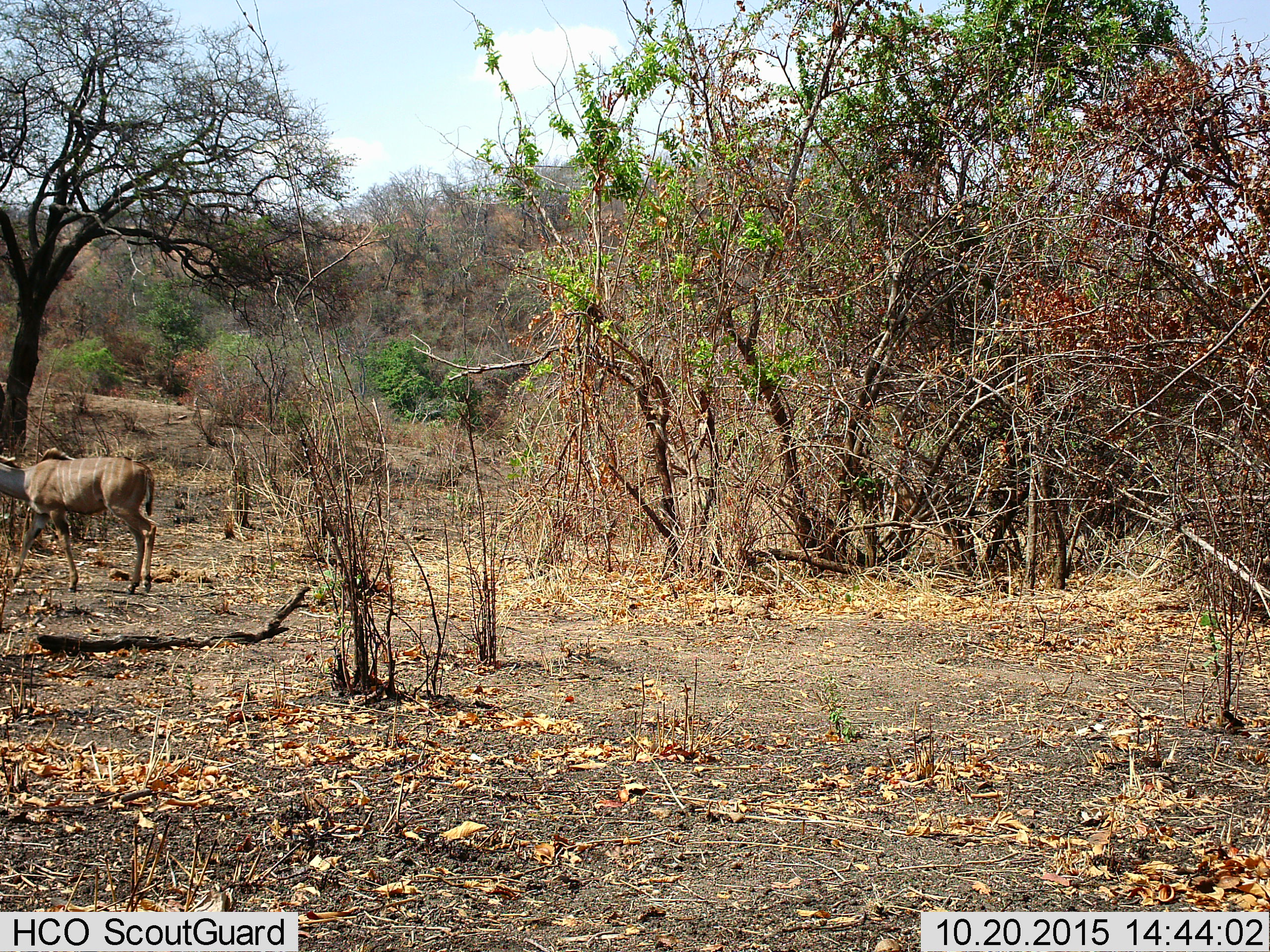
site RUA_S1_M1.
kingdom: Animalia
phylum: Chordata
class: Mammalia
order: Artiodactyla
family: Bovidae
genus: Tragelaphus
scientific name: Tragelaphus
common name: kudu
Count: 1.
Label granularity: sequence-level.